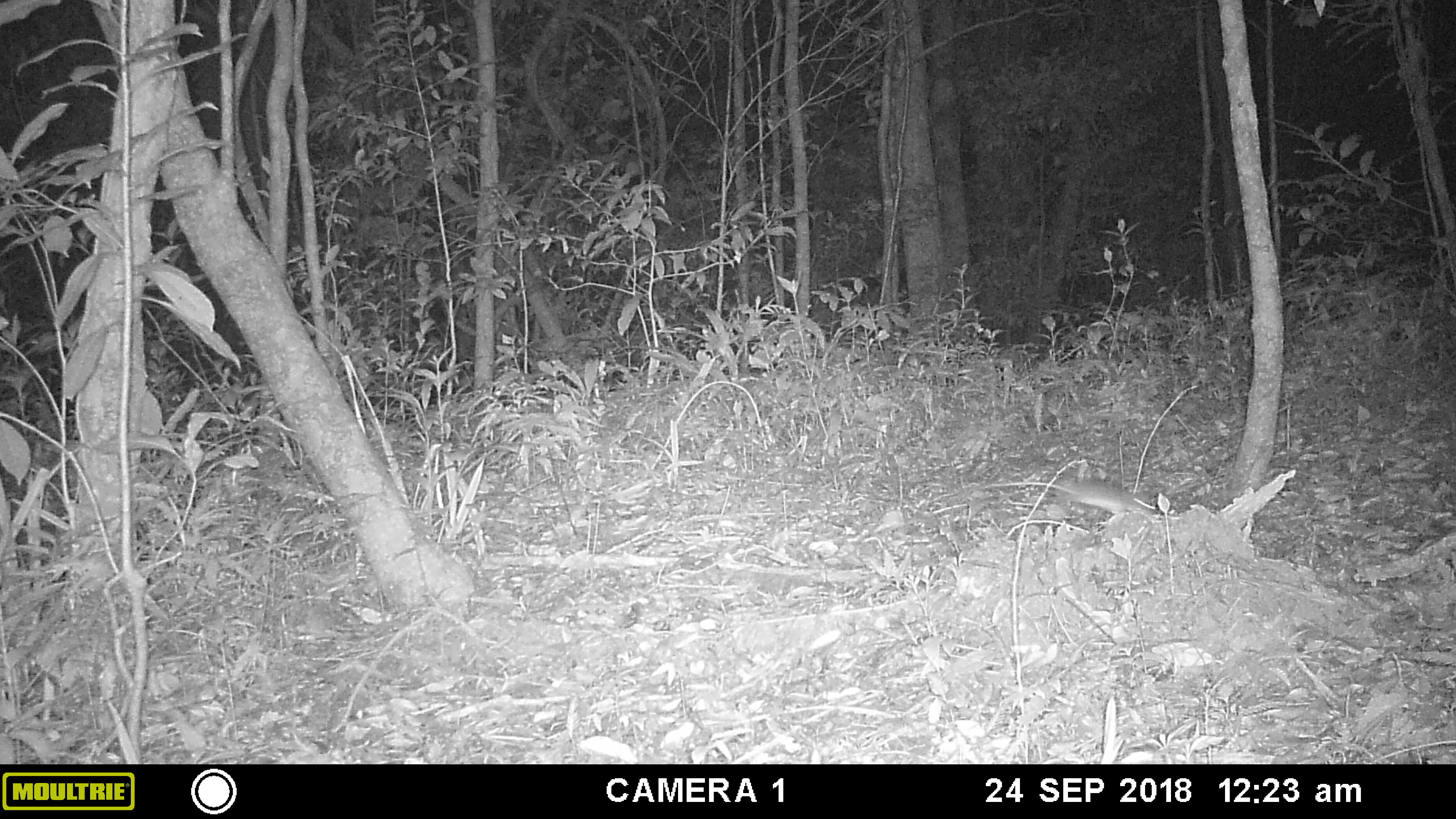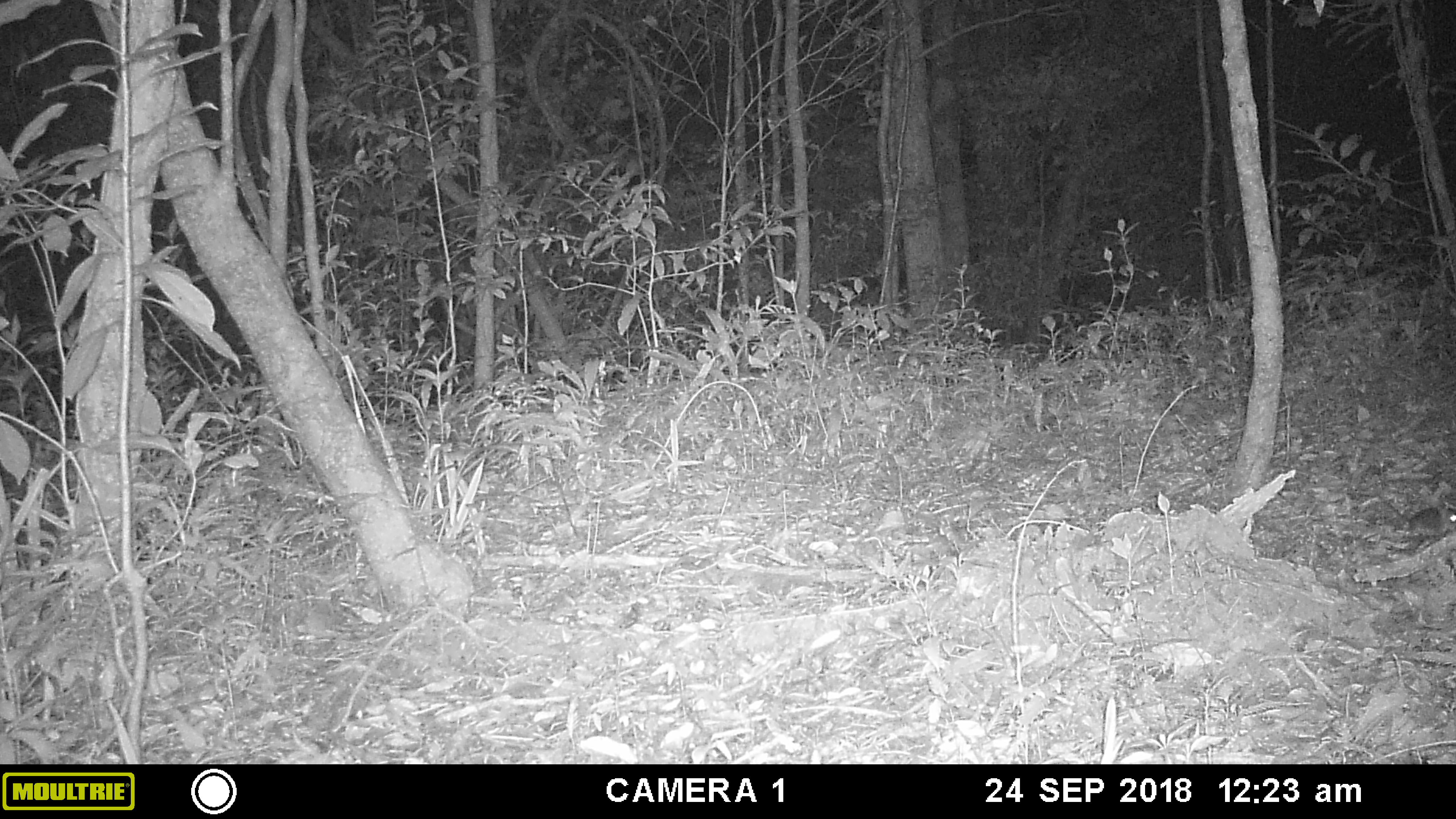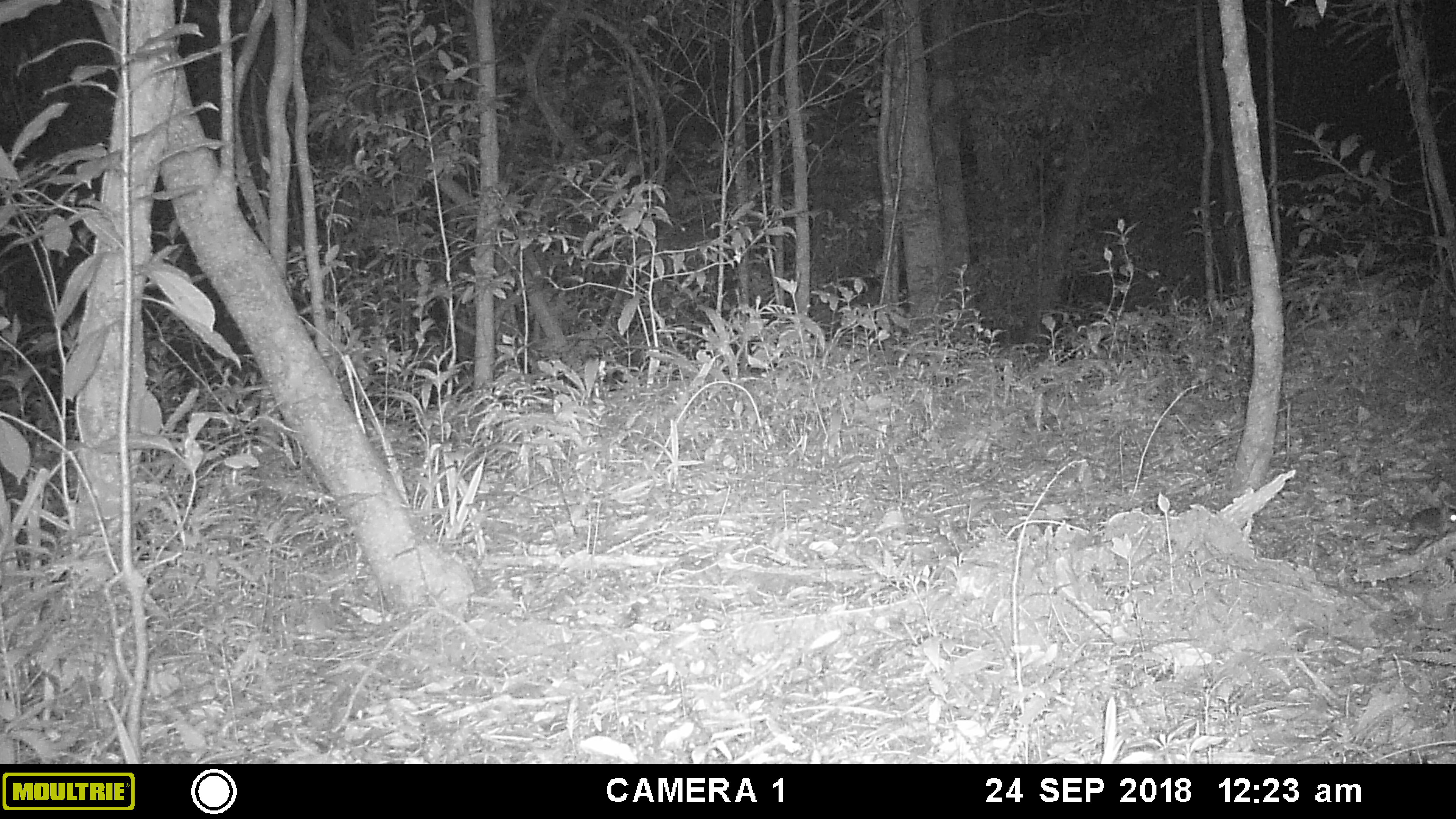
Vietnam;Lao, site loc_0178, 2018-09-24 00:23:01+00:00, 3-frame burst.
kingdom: Animalia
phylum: Chordata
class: Mammalia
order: Rodentia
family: Muridae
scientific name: Muridae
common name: old-world mice and rats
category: unidentified murid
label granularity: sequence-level